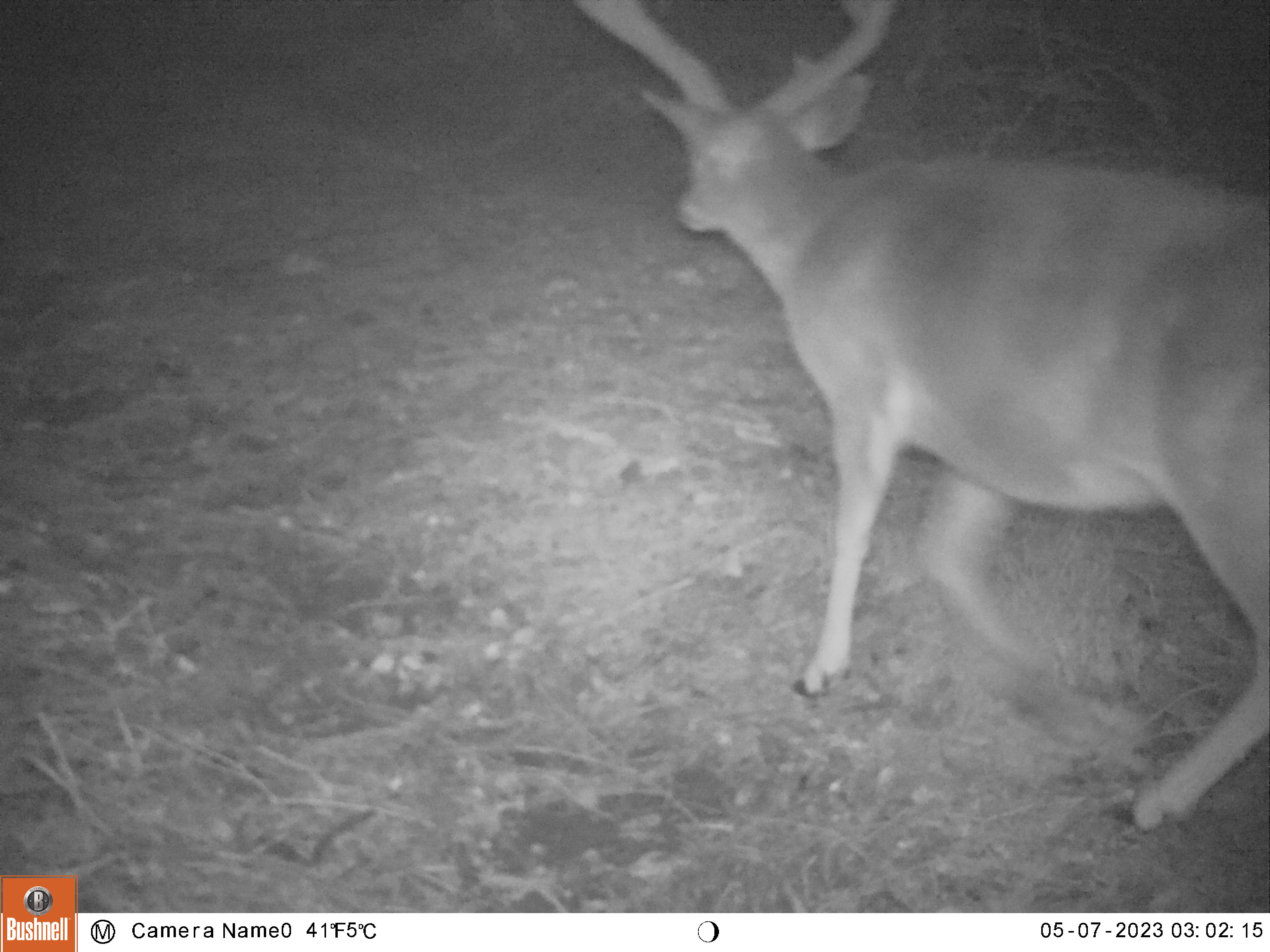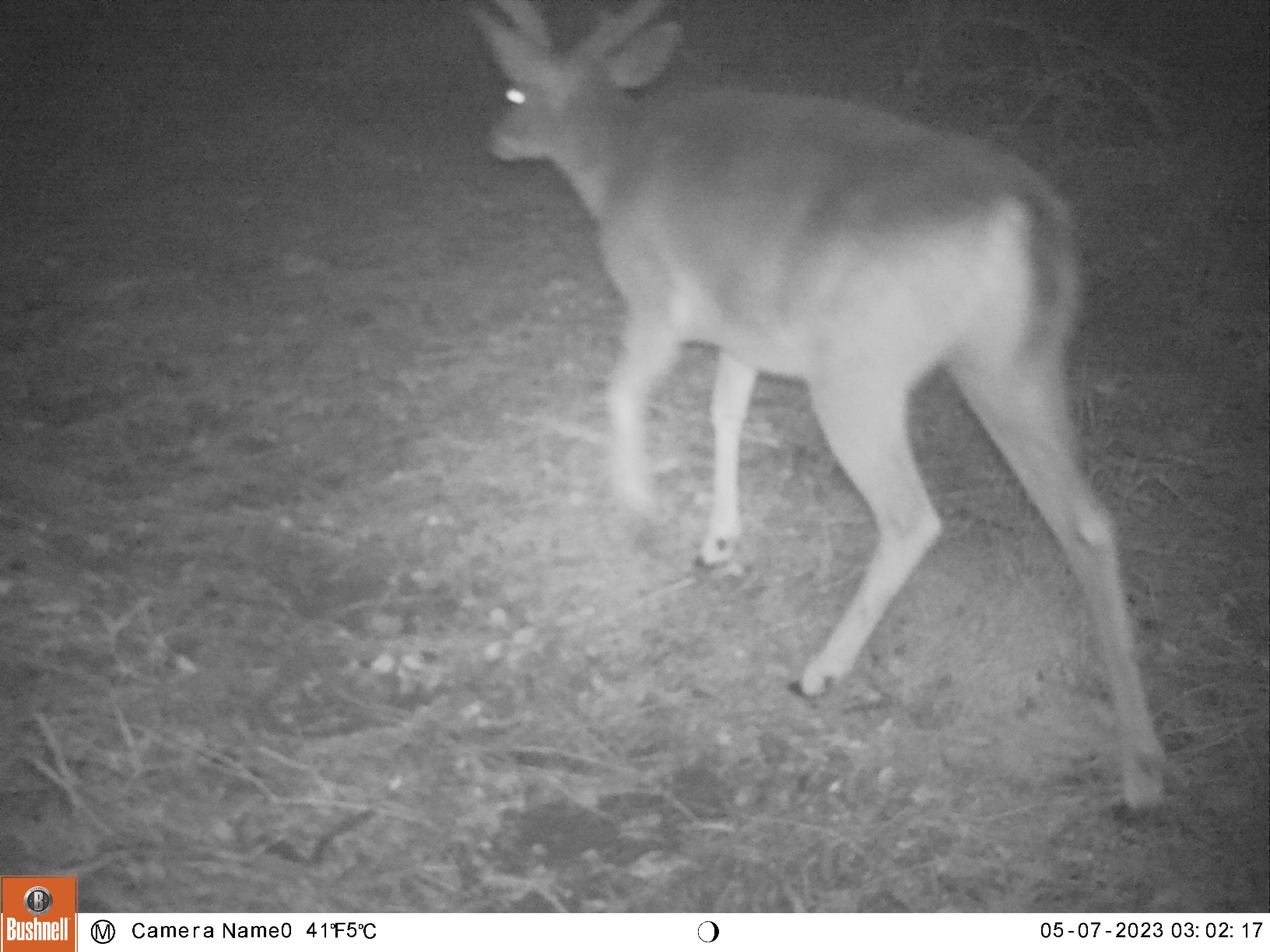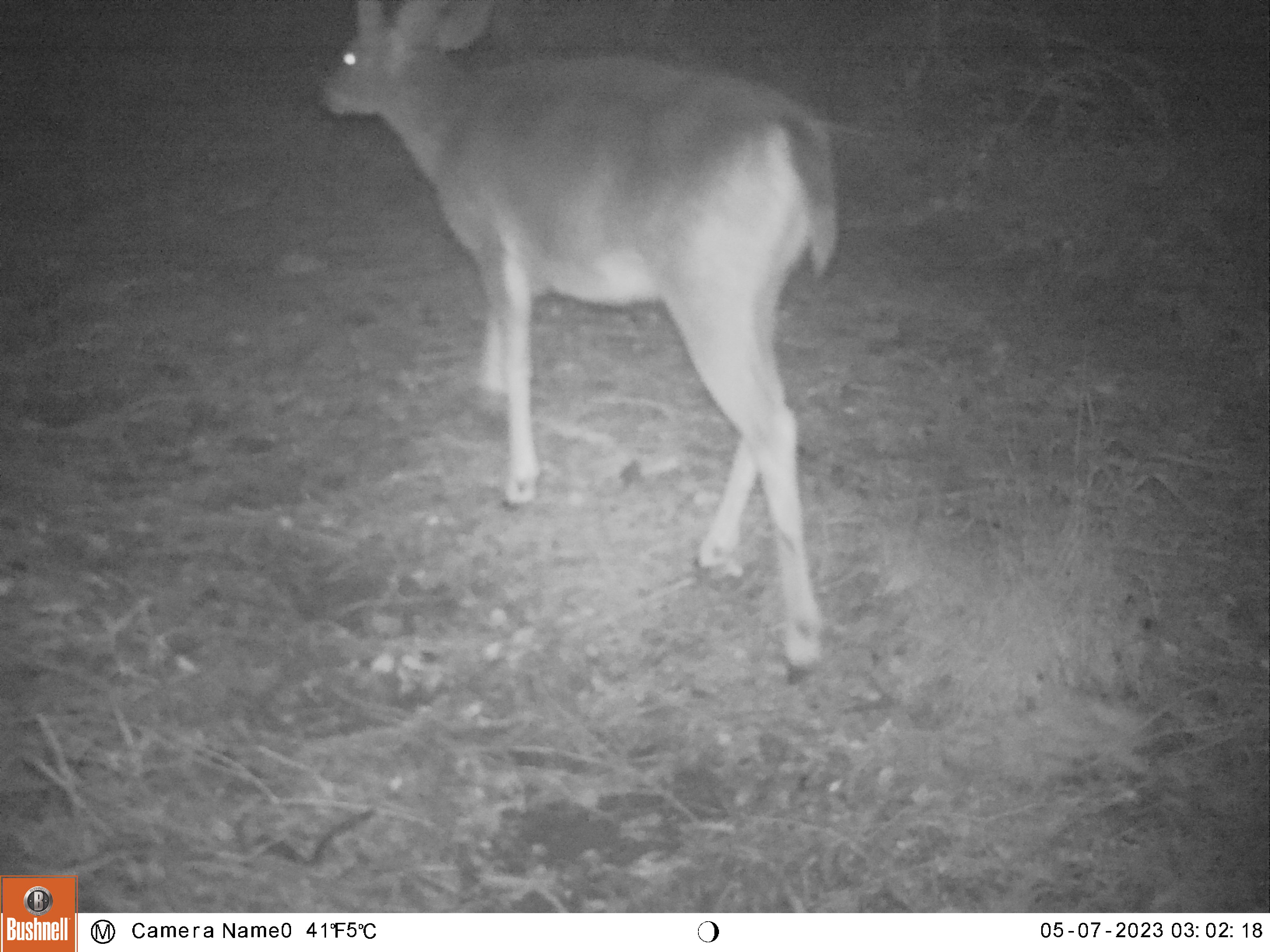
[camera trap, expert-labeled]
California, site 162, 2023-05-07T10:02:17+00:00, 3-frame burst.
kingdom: Animalia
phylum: Chordata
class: Mammalia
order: Artiodactyla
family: Cervidae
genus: Odocoileus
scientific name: Odocoileus hemionus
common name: mule deer